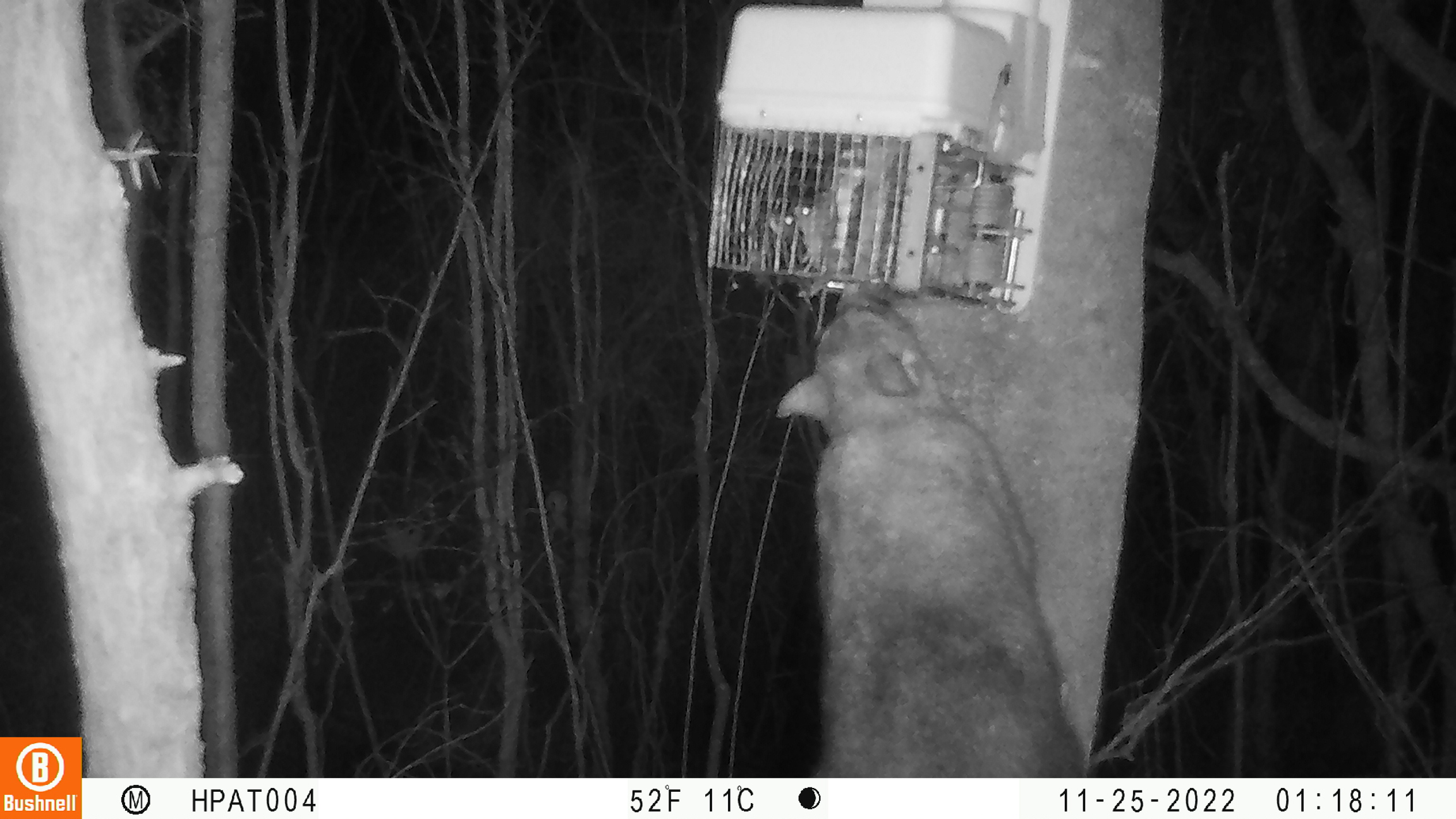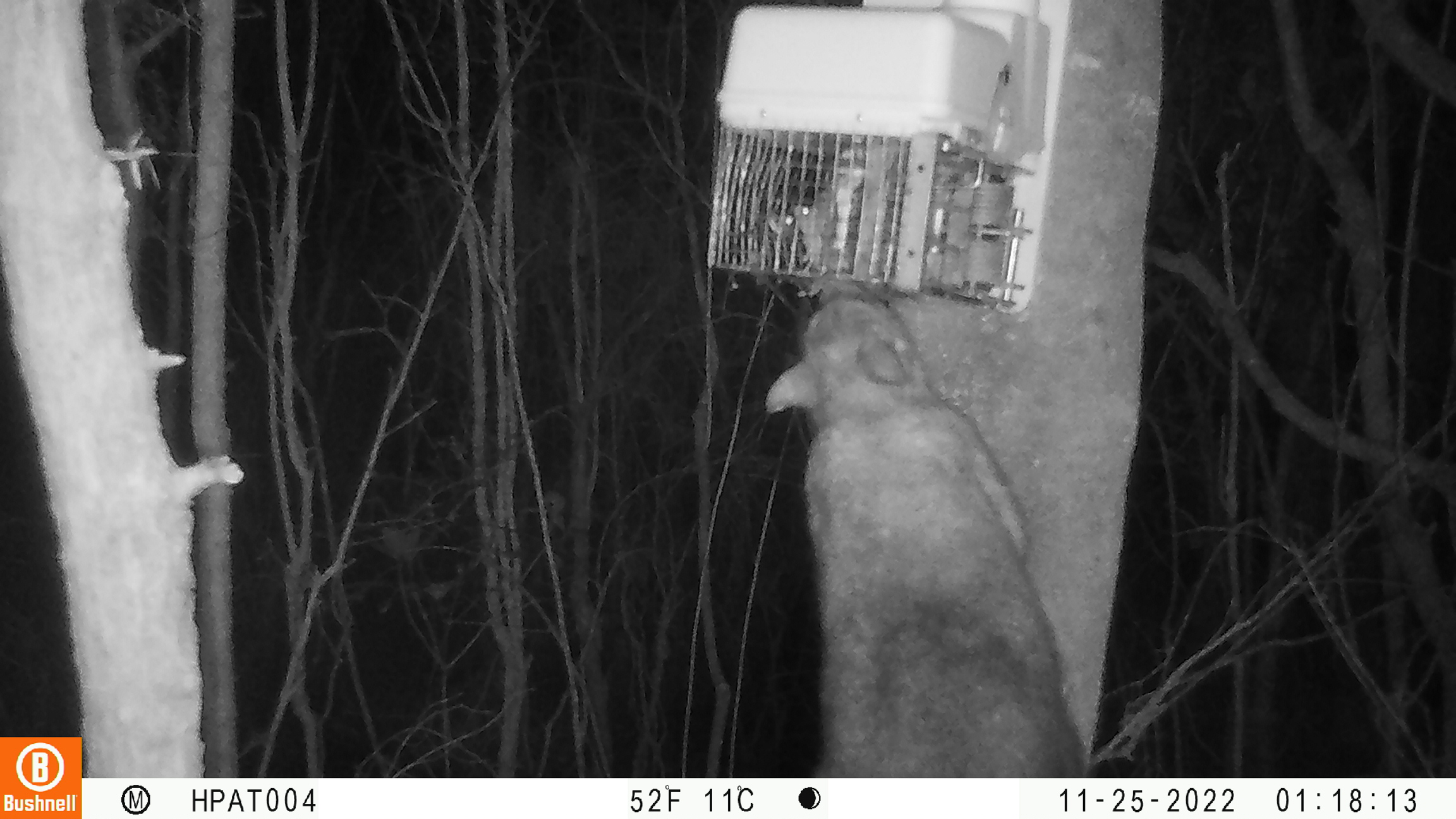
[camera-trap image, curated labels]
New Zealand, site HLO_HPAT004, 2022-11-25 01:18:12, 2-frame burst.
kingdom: Animalia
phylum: Chordata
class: Mammalia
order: Diprotodontia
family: Phalangeridae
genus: Trichosurus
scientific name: Trichosurus vulpecula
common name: common brushtail possum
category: possum